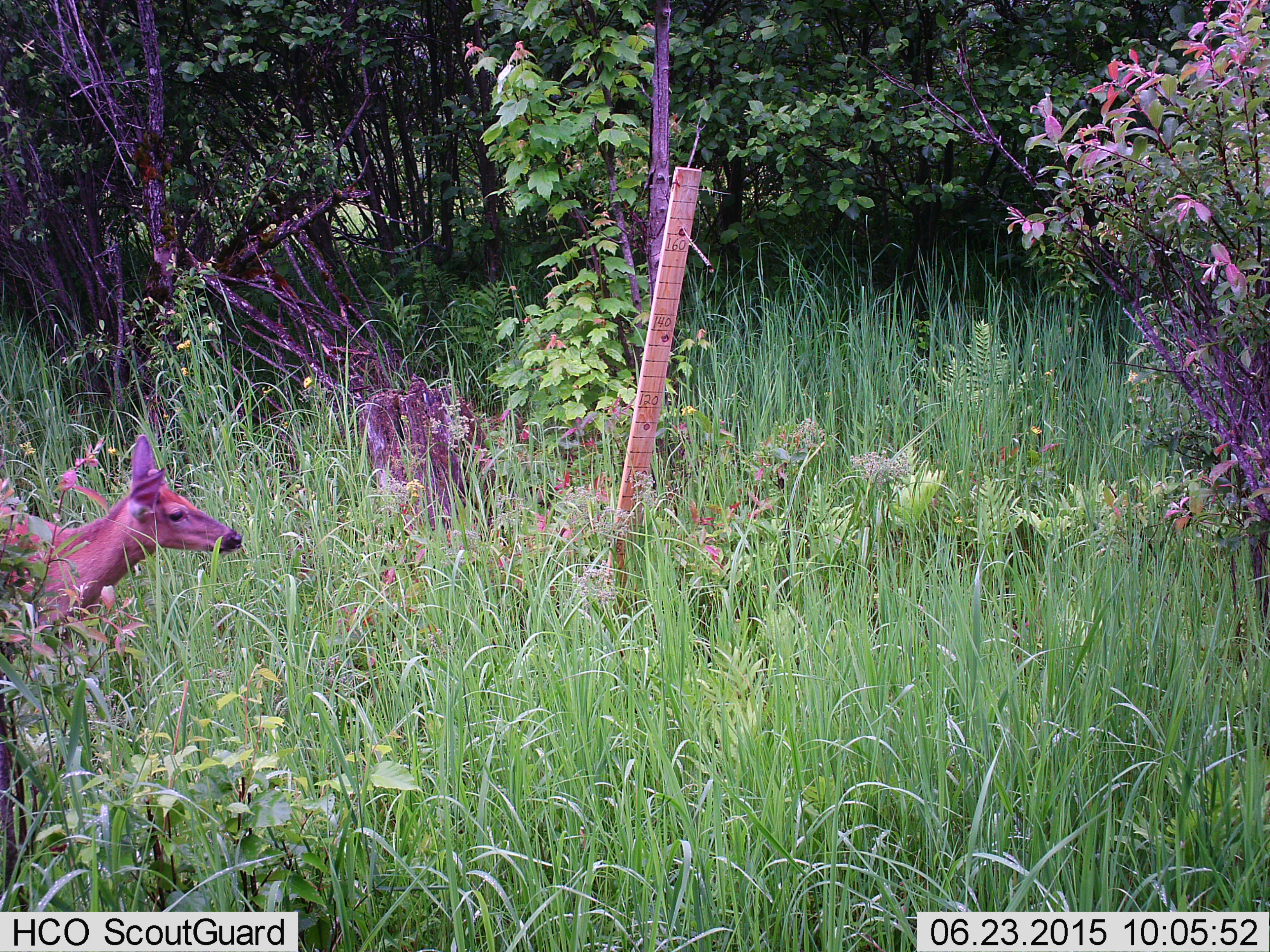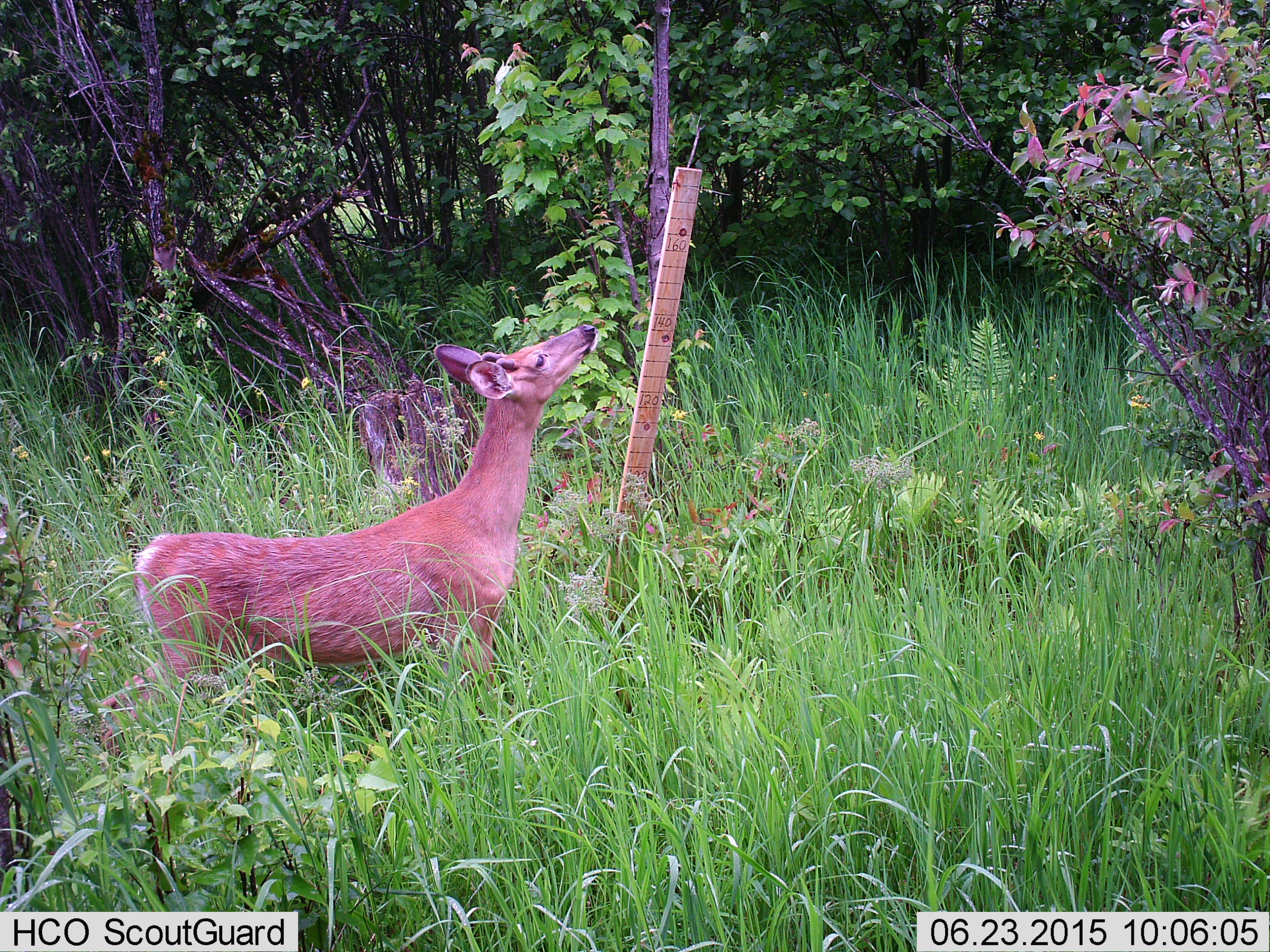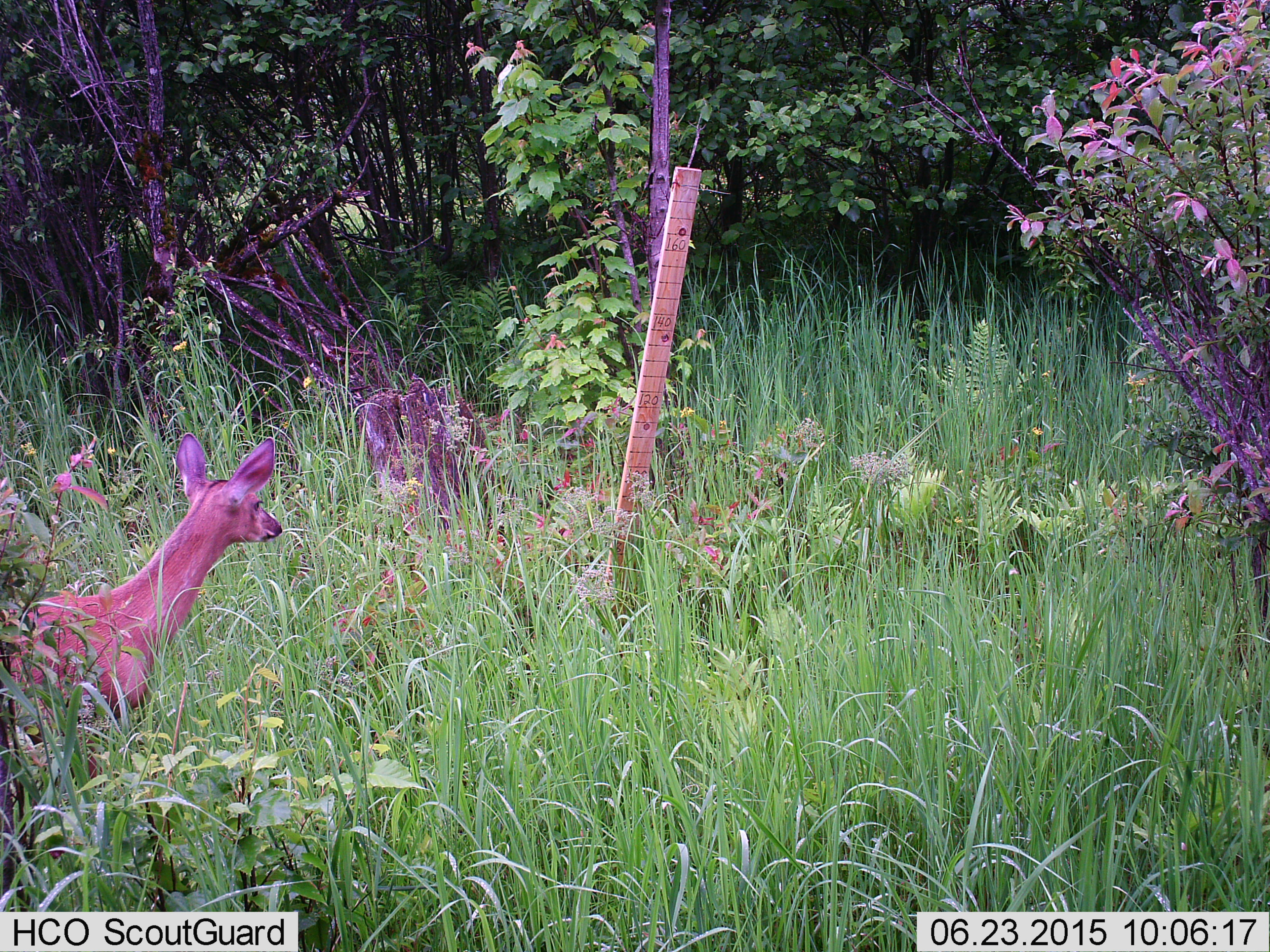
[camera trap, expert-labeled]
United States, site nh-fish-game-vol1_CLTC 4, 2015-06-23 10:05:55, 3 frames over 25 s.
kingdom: Animalia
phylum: Chordata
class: Mammalia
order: Artiodactyla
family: Cervidae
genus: Odocoileus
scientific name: Odocoileus virginianus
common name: white-tailed deer